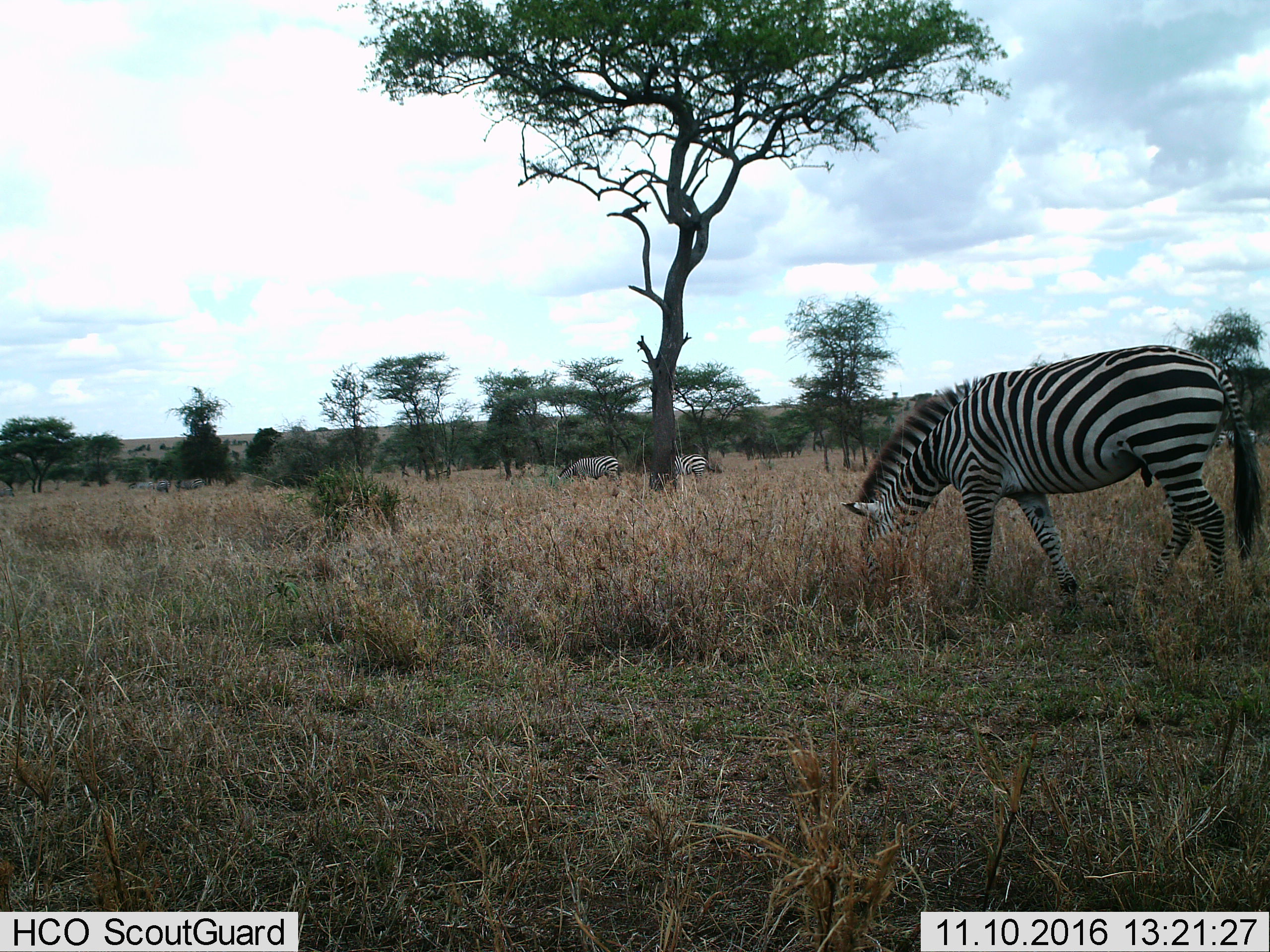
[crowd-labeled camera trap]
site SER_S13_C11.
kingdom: Animalia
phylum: Chordata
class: Mammalia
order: Perissodactyla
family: Equidae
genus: Equus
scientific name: Equus quagga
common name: plains zebra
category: zebraplains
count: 7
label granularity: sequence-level